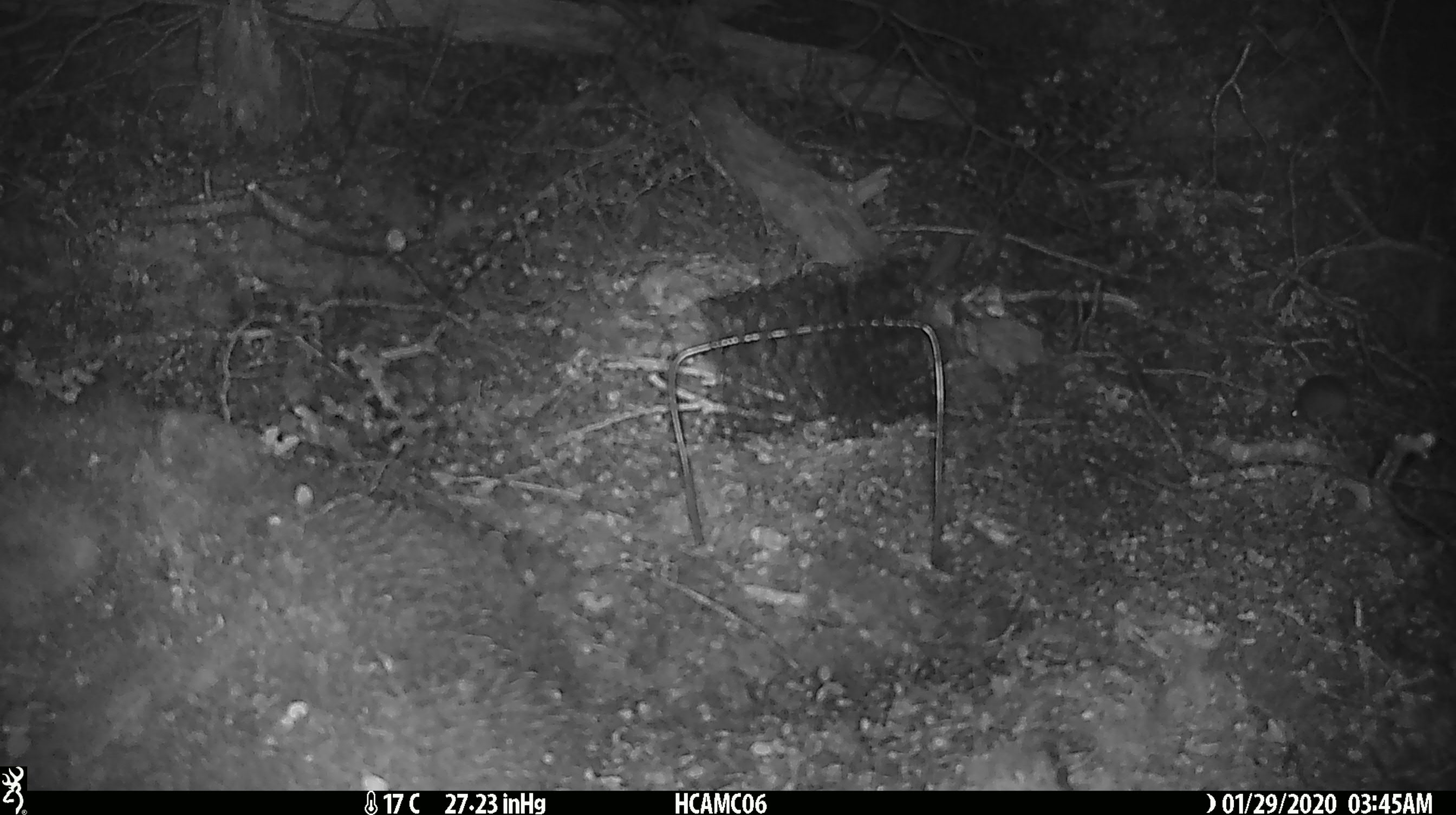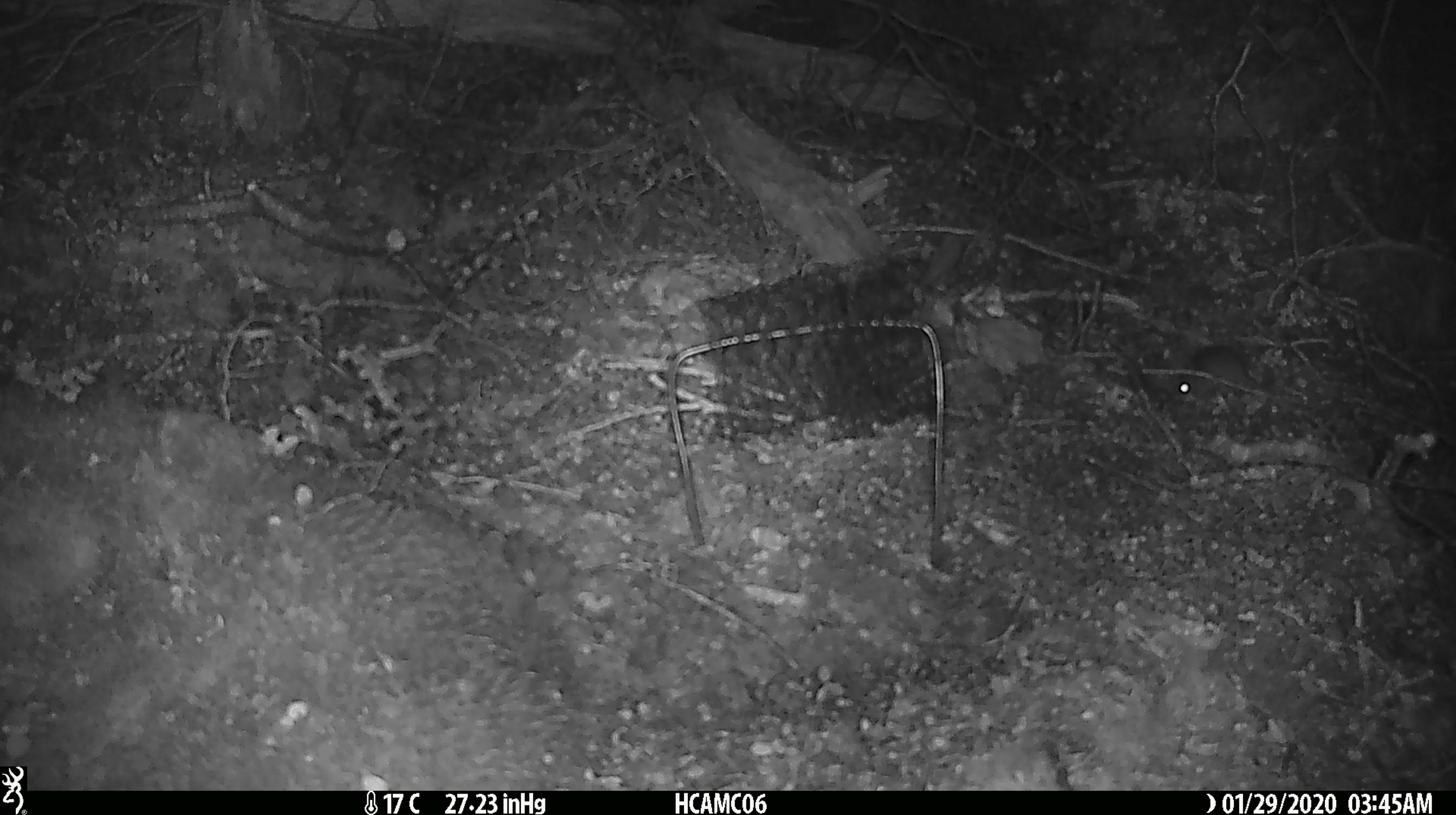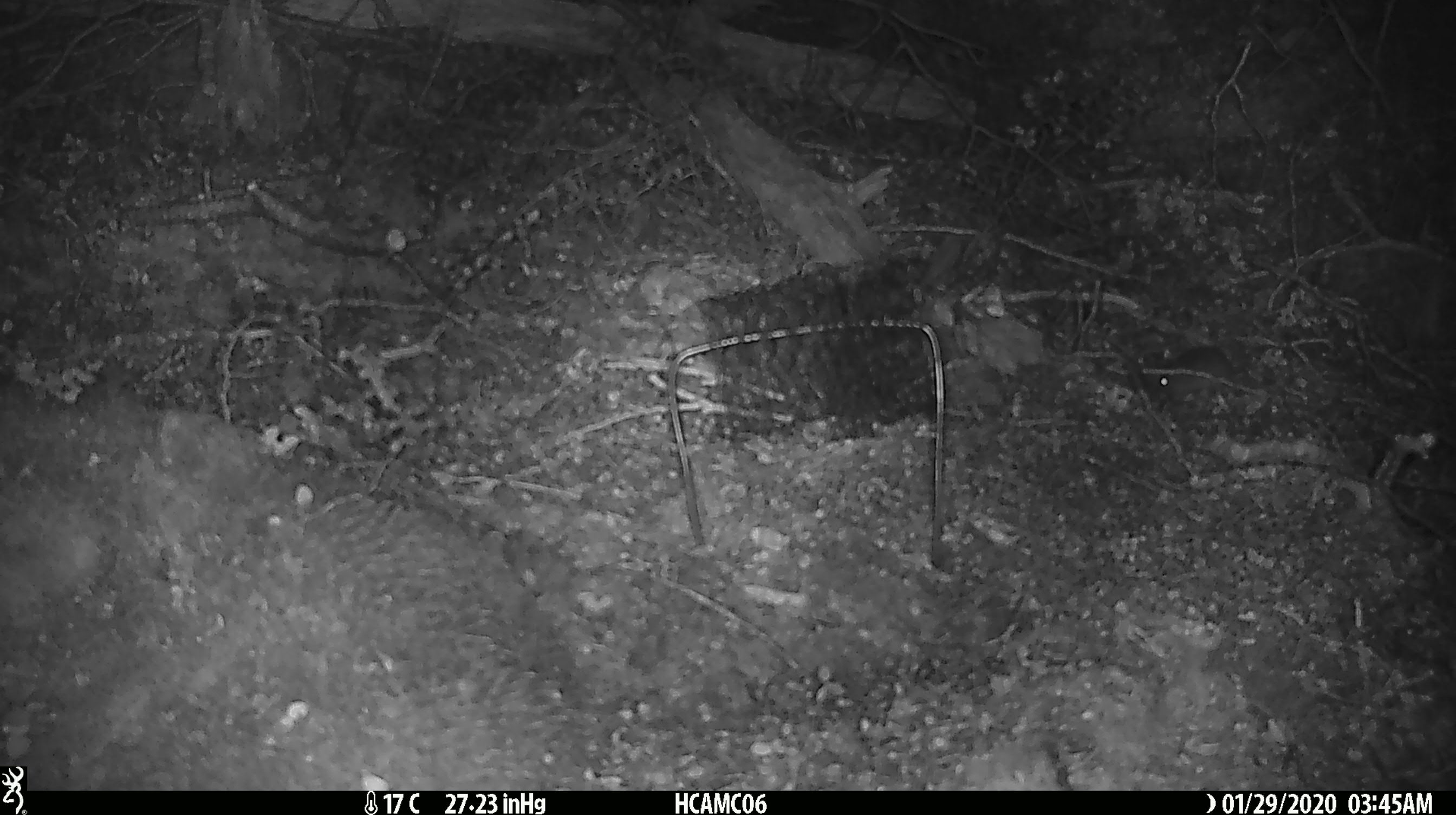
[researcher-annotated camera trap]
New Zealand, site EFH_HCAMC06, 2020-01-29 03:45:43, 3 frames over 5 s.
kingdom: Animalia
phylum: Chordata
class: Mammalia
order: Rodentia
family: Muridae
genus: Mus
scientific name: Mus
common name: mouse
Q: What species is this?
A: Mouse (Mus).